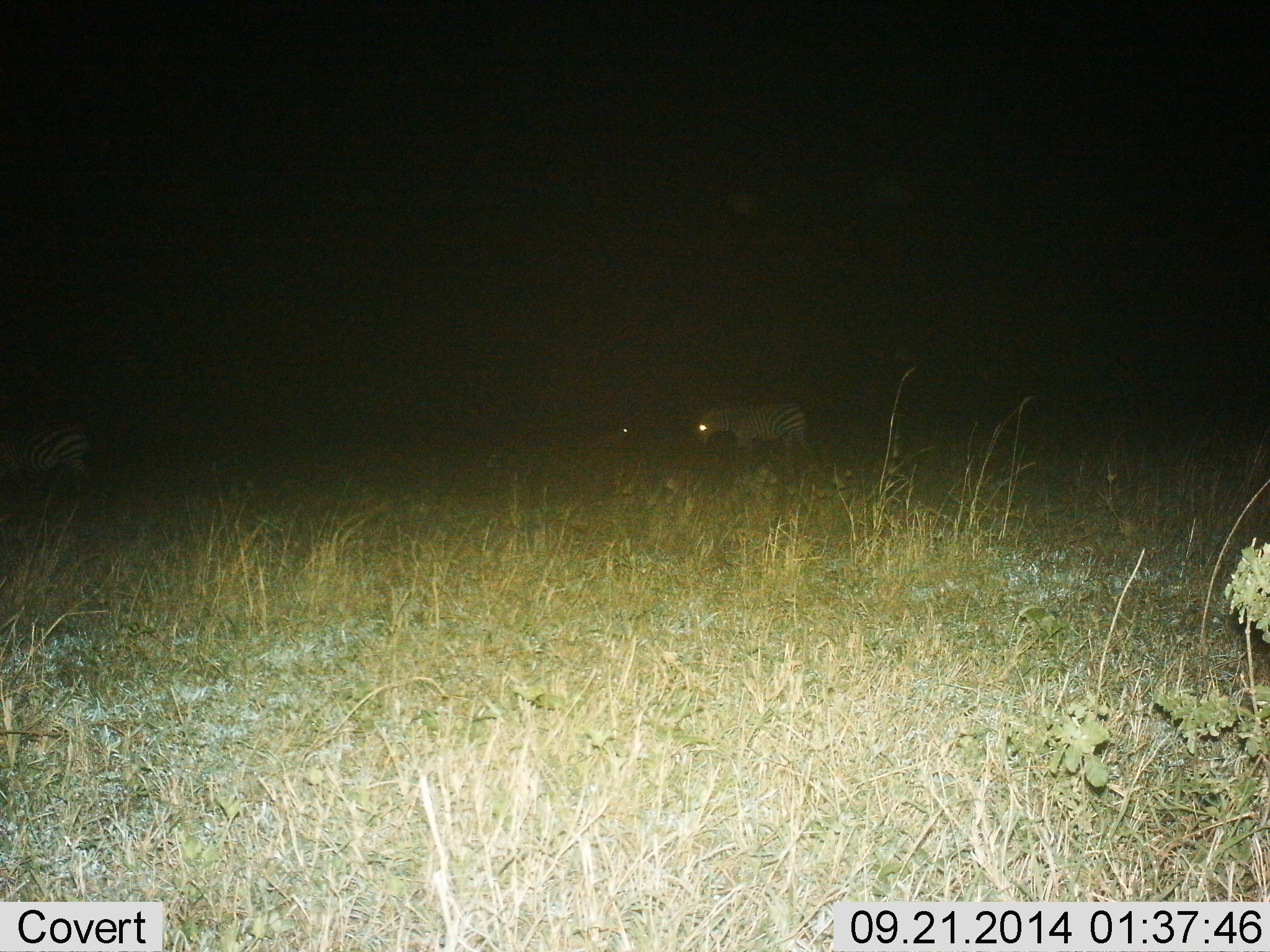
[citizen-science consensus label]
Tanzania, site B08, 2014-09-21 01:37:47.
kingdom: Animalia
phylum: Chordata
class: Mammalia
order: Perissodactyla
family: Equidae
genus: Equus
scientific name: Equus quagga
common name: plains zebra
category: zebra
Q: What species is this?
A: Zebra (plains zebra) (Equus quagga).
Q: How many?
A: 3.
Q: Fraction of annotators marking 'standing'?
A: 60%.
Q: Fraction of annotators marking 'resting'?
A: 0%.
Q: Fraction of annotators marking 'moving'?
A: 20%.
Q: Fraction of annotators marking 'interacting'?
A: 0%.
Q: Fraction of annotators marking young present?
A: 0%.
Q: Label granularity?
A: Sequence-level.